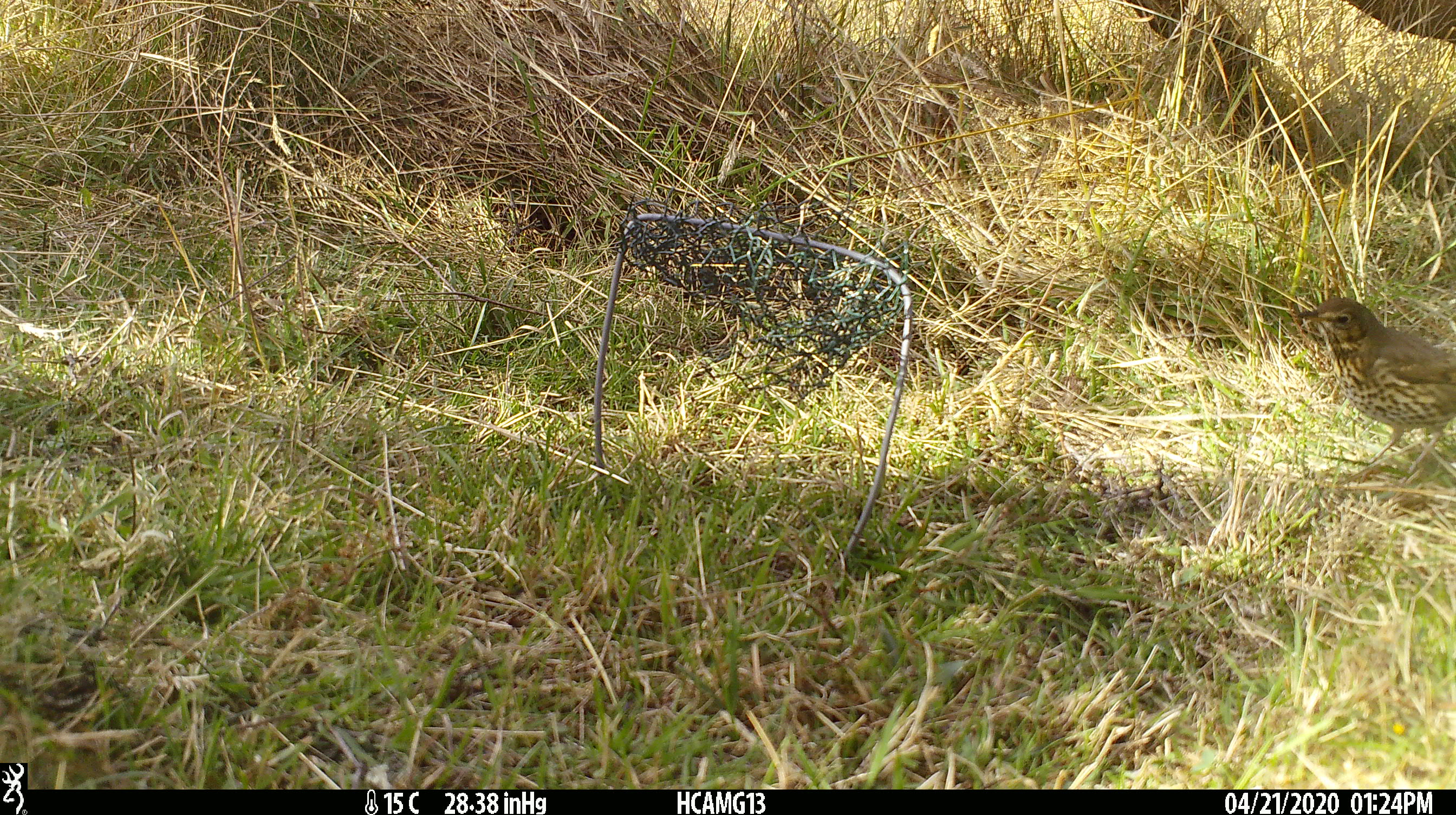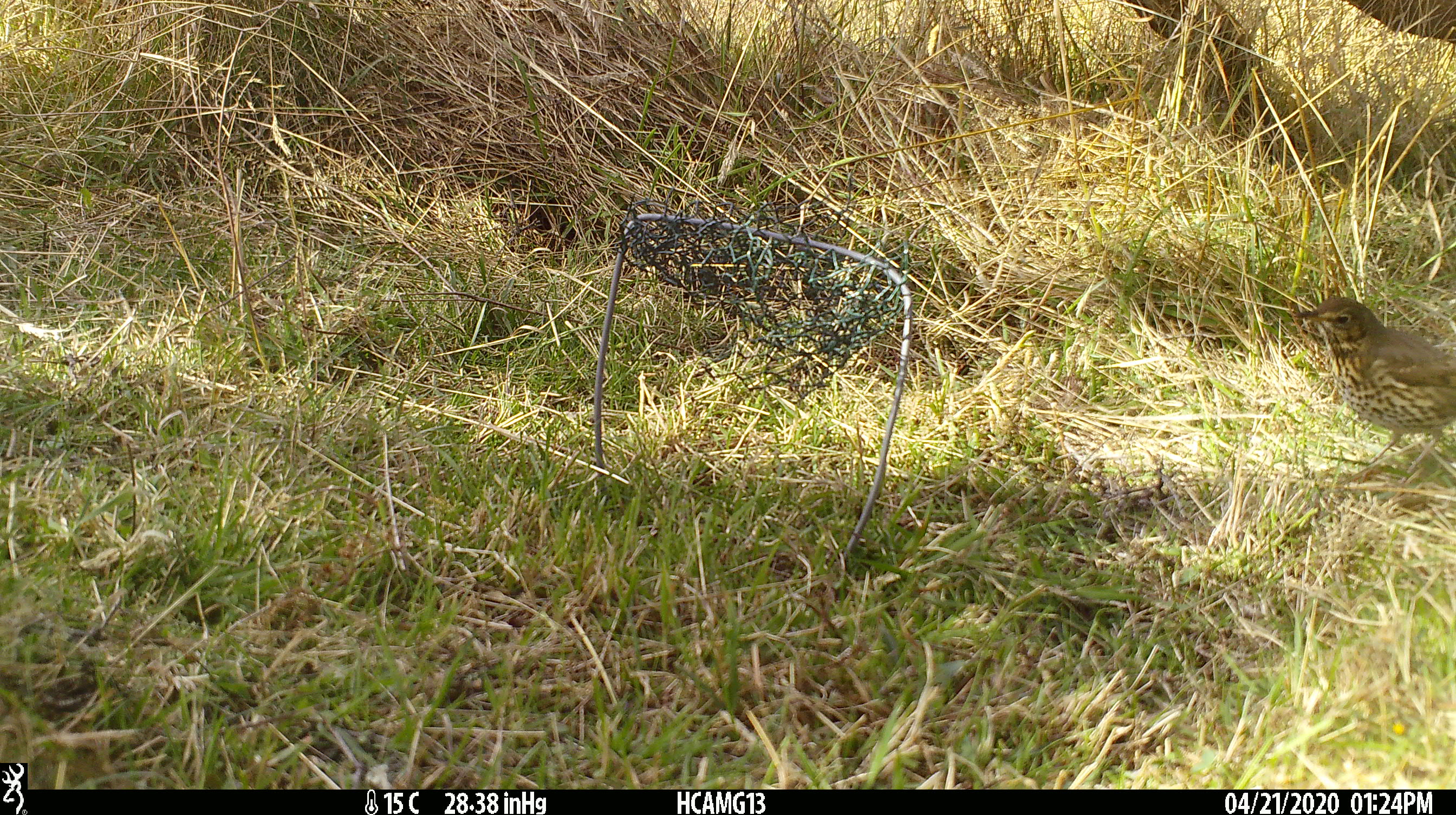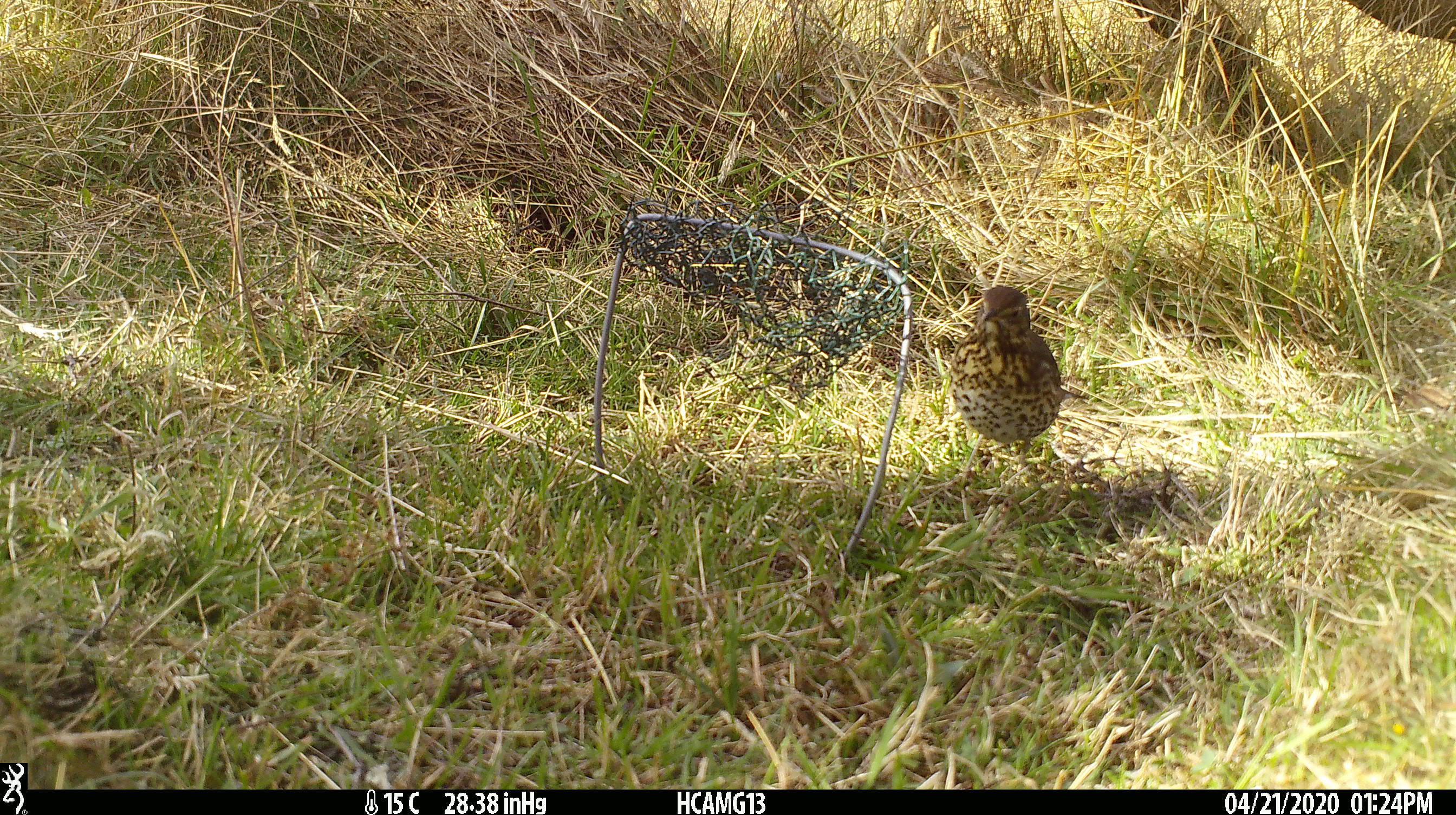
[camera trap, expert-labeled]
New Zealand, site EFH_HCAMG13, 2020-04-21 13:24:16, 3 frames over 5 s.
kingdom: Animalia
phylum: Chordata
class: Aves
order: Passeriformes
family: Turdidae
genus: Turdus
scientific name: Turdus philomelos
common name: song thrush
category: thrush